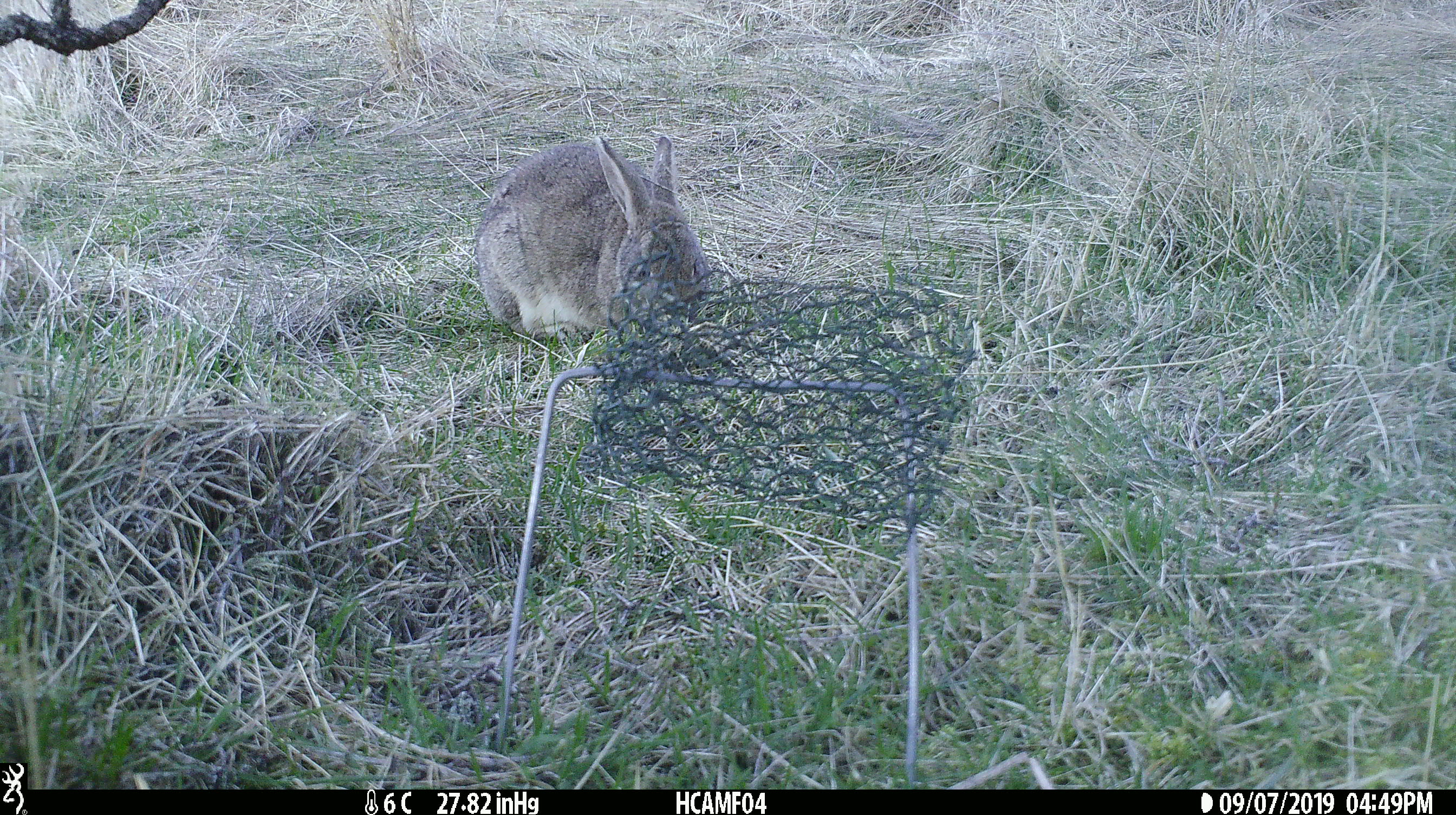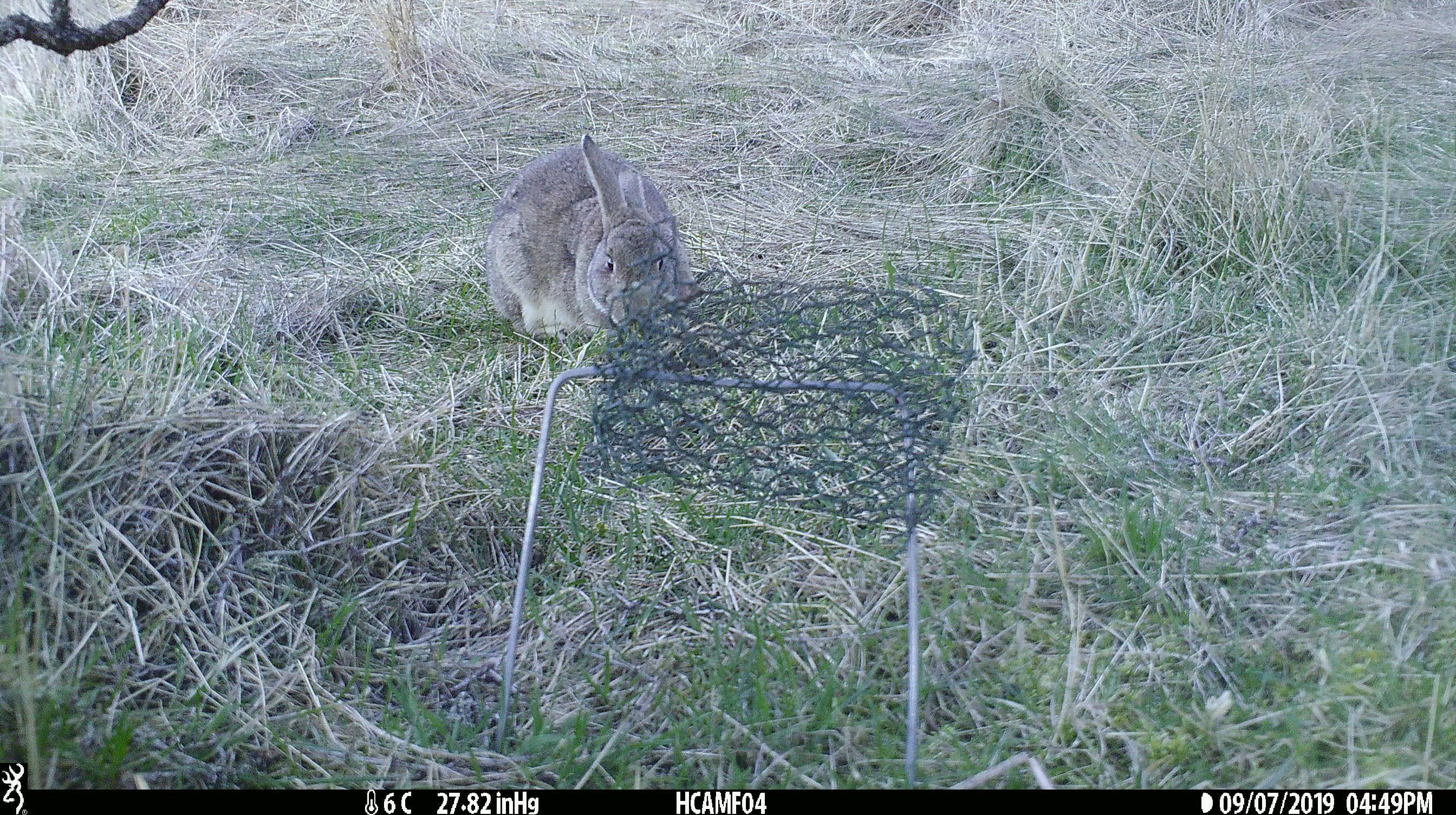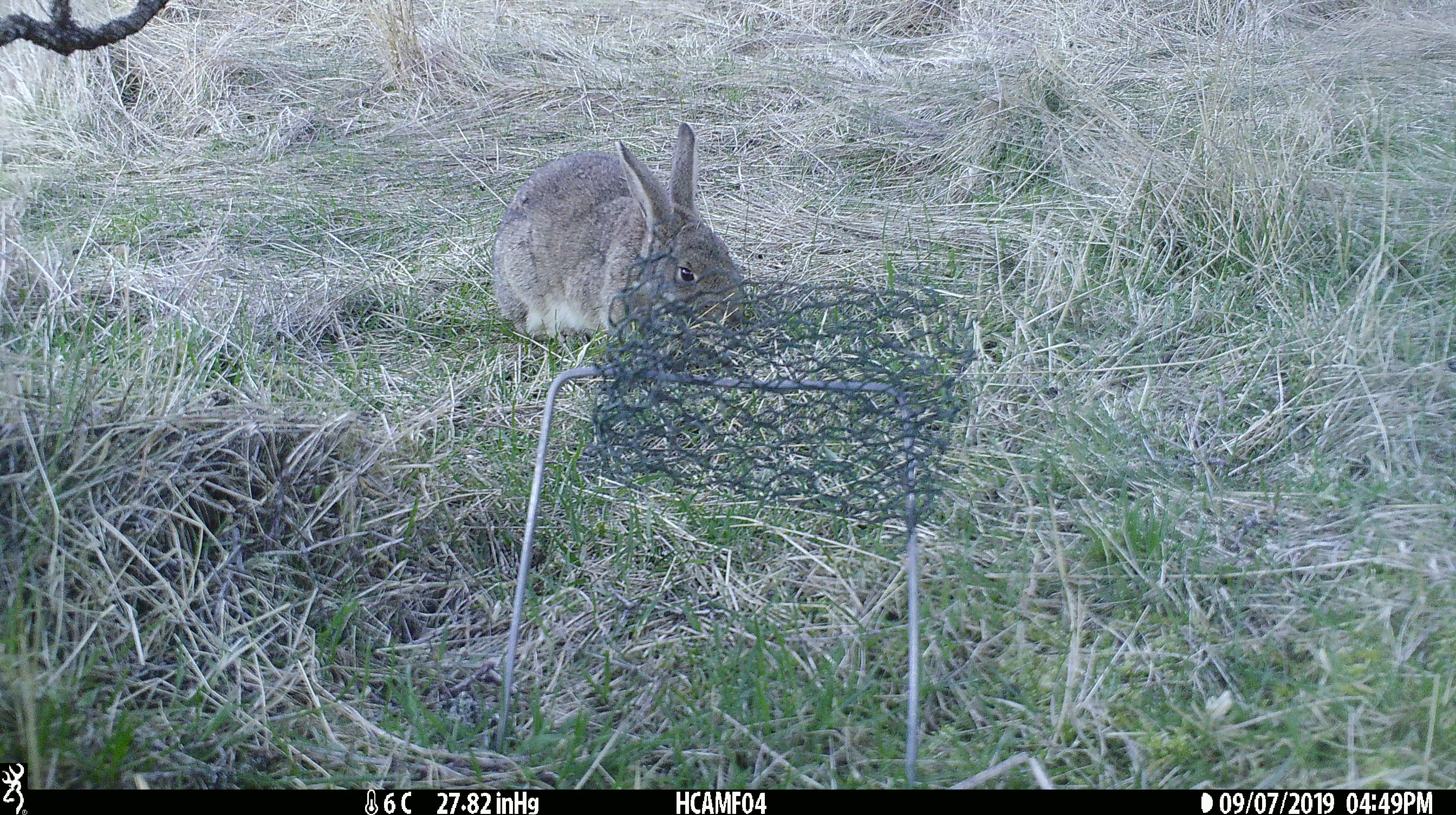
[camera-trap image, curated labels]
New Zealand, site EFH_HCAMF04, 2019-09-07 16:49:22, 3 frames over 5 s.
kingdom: Animalia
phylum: Chordata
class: Mammalia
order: Lagomorpha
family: Leporidae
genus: Lepus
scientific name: Lepus europaeus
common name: brown hare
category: hare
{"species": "hare (brown hare) (Lepus europaeus)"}